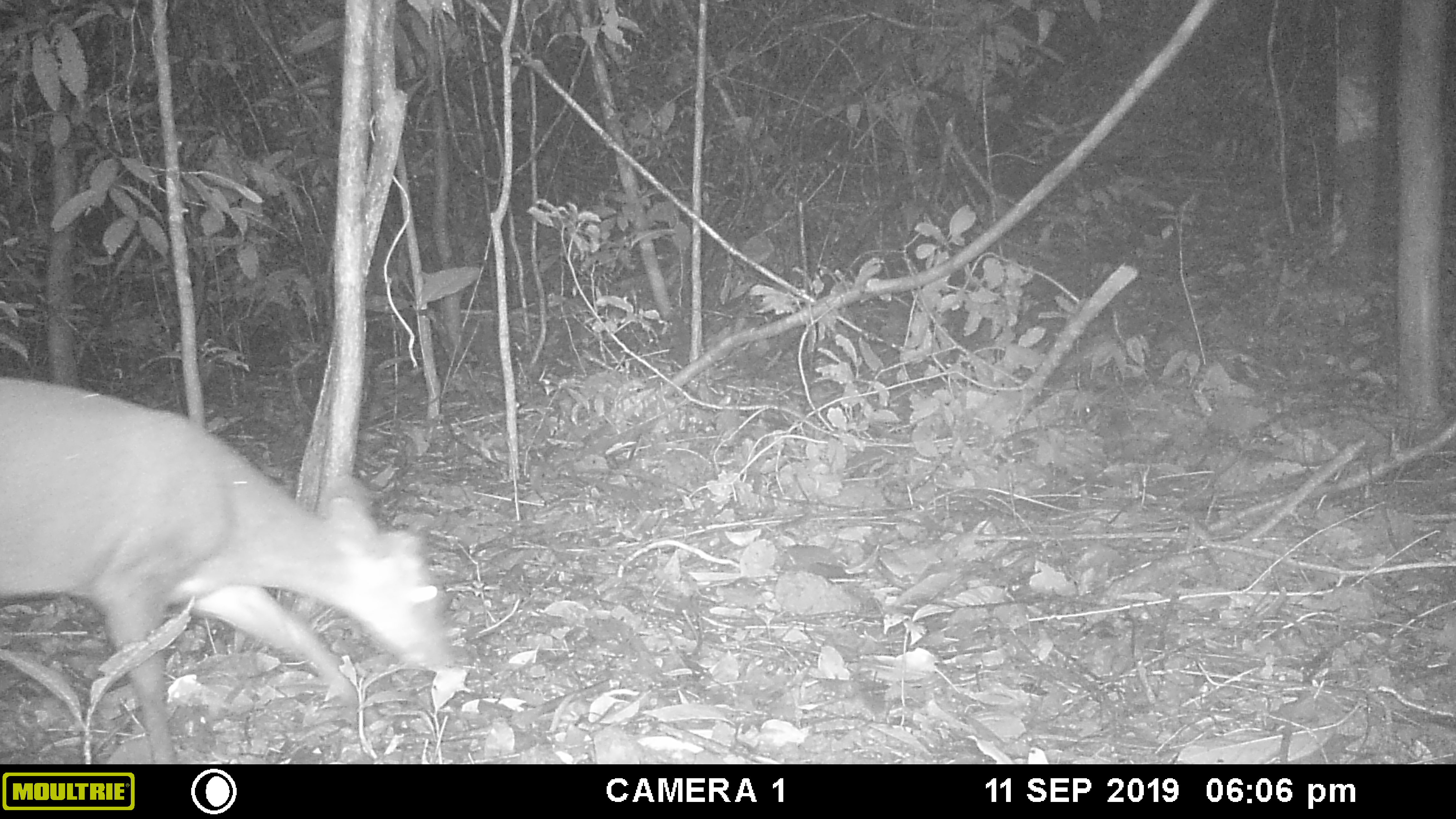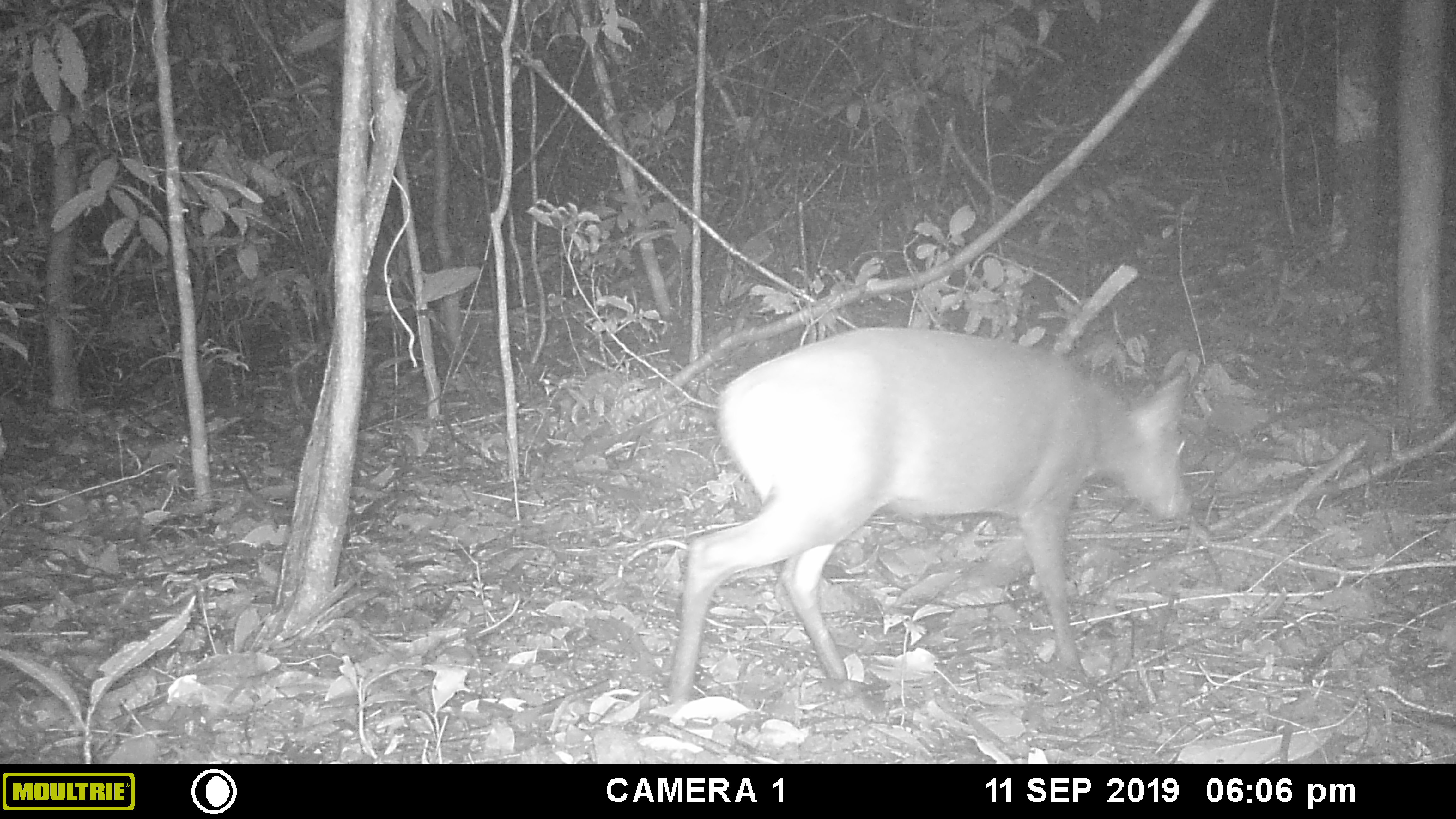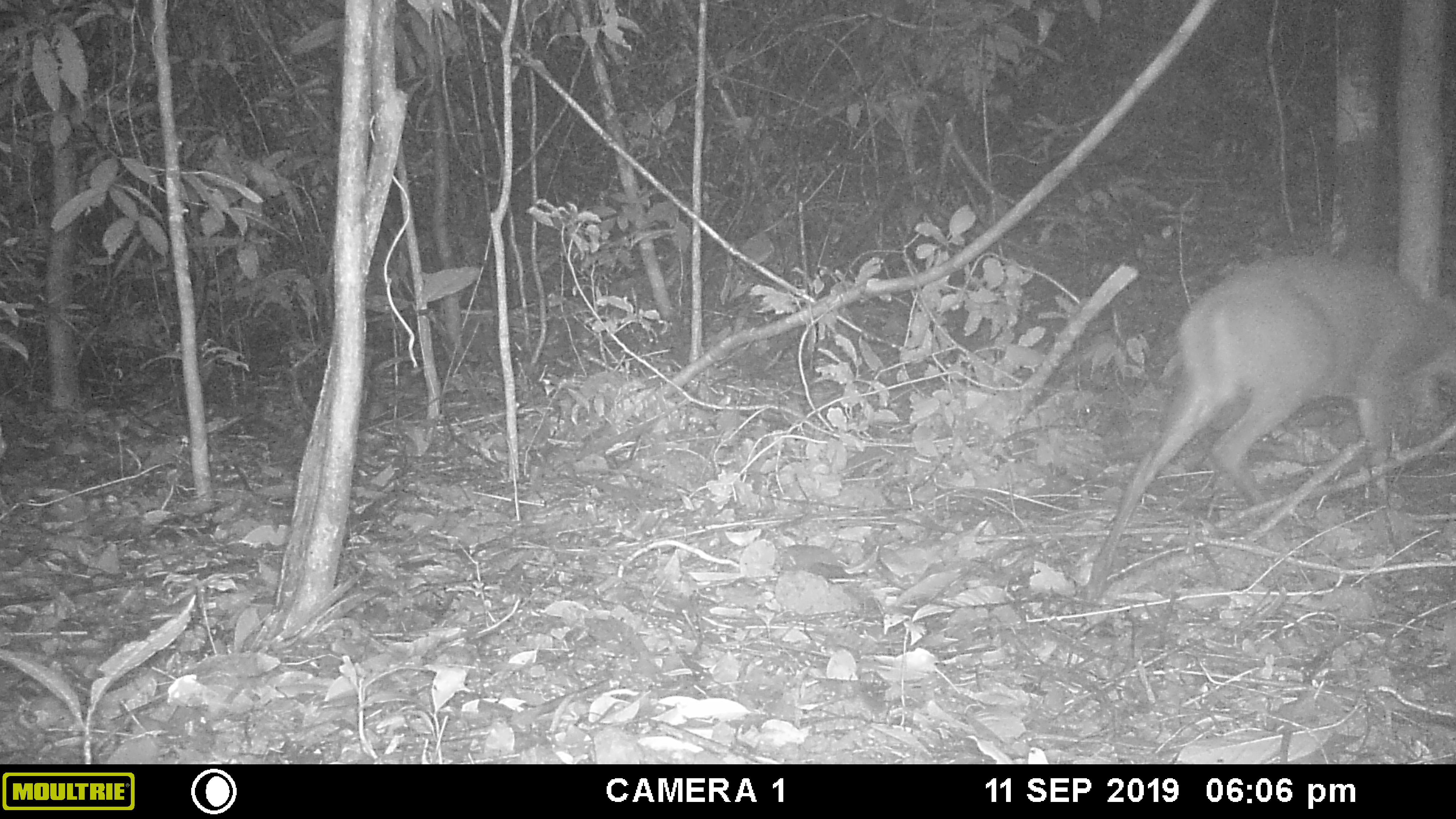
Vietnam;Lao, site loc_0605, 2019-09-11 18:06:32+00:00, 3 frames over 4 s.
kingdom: Animalia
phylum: Chordata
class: Mammalia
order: Artiodactyla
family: Cervidae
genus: Muntiacus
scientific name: Muntiacus rooseveltorum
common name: roosevelt's muntjac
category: roosevelts muntjac group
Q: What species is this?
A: Roosevelts muntjac group (roosevelt's muntjac) (Muntiacus rooseveltorum).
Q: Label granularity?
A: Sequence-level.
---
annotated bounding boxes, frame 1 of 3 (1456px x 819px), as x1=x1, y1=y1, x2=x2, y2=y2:
roosevelts muntjac group: x1=0, y1=375, x2=454, y2=763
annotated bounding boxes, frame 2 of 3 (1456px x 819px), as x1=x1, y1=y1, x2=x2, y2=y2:
roosevelts muntjac group: x1=670, y1=325, x2=1192, y2=709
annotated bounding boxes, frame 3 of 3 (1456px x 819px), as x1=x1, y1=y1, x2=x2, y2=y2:
roosevelts muntjac group: x1=1082, y1=251, x2=1449, y2=600